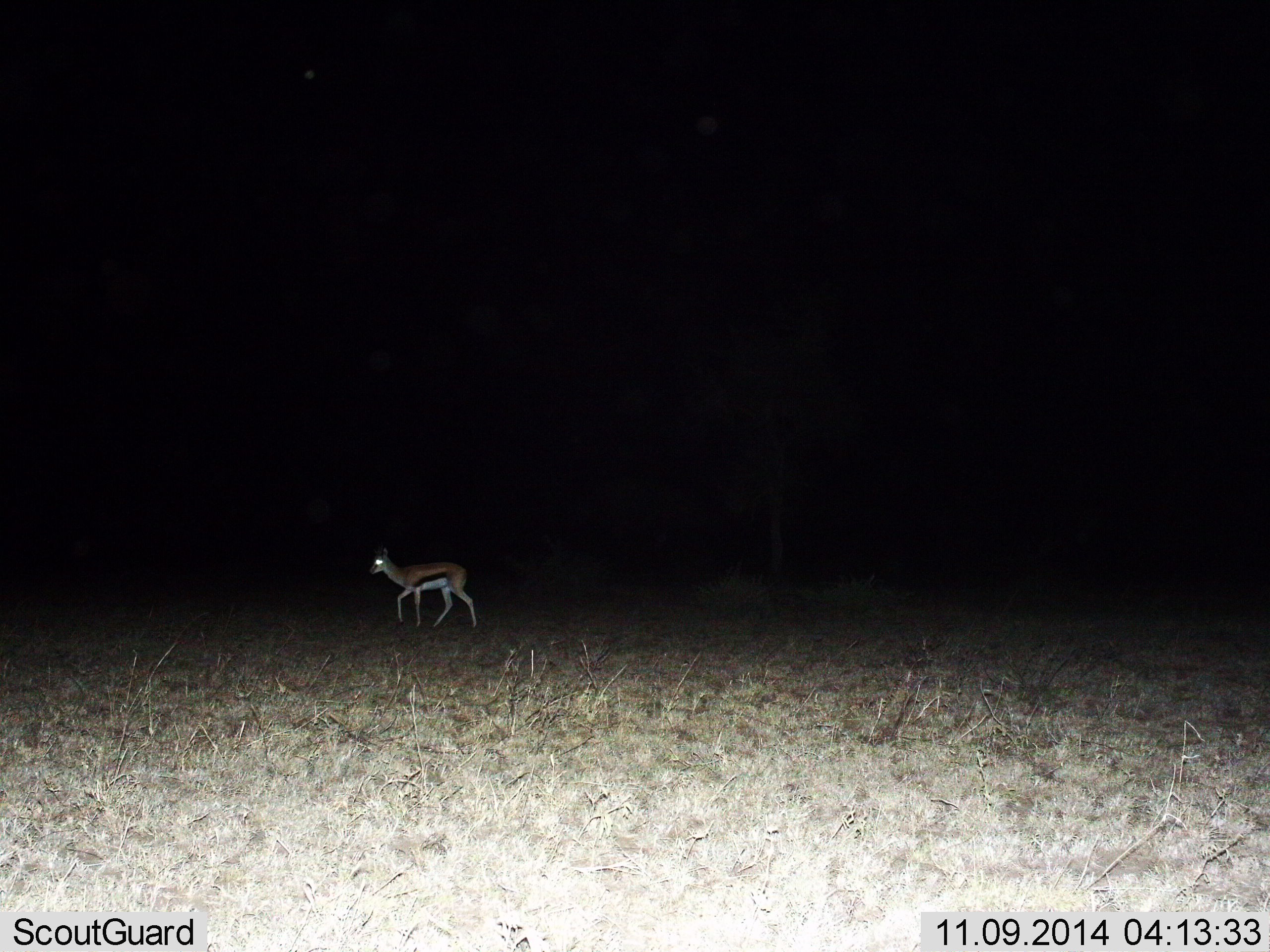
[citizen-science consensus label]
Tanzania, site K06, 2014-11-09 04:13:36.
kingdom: Animalia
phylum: Chordata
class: Mammalia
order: Artiodactyla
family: Bovidae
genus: Eudorcas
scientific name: Eudorcas thomsonii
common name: thomson's gazelle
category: gazellethomsons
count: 1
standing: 30%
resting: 10%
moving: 80%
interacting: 10%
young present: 0%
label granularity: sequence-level